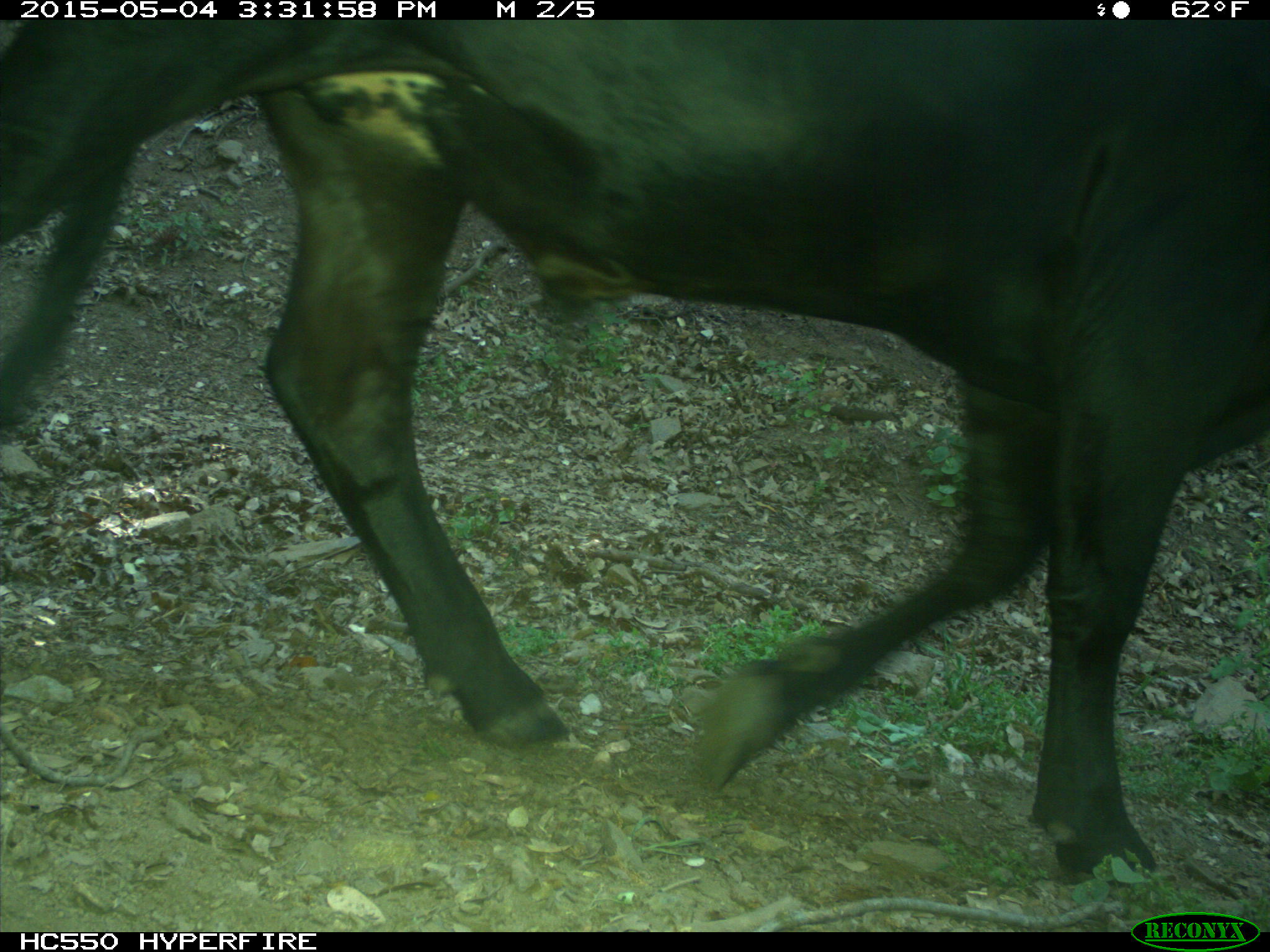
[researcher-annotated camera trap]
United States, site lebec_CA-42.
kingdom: Animalia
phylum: Chordata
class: Mammalia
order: Artiodactyla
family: Bovidae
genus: Bos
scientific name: Bos taurus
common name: domestic cow